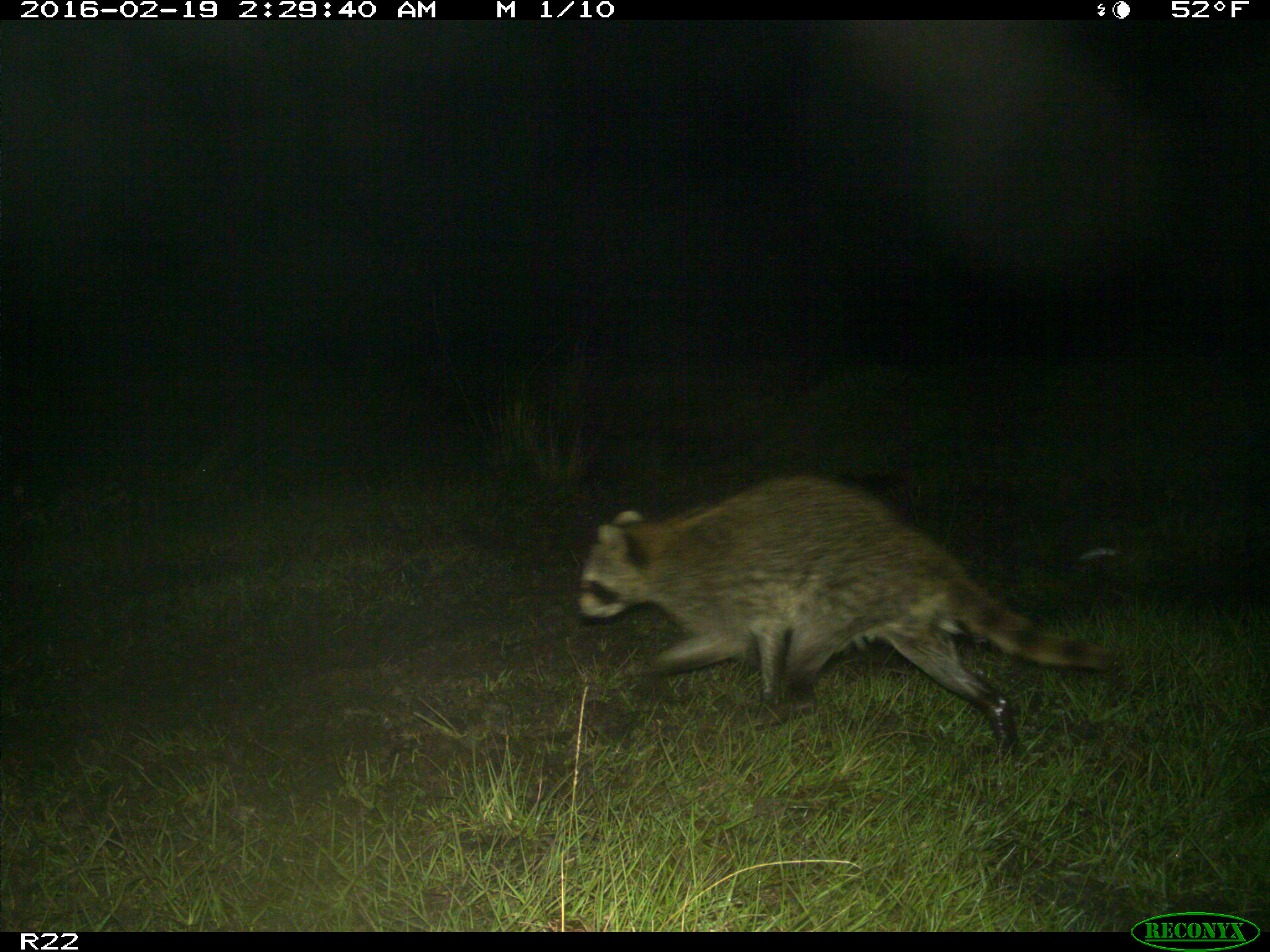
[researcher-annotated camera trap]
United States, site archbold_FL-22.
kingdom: Animalia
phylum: Chordata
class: Mammalia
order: Carnivora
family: Procyonidae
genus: Procyon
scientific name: Procyon lotor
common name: common raccoon